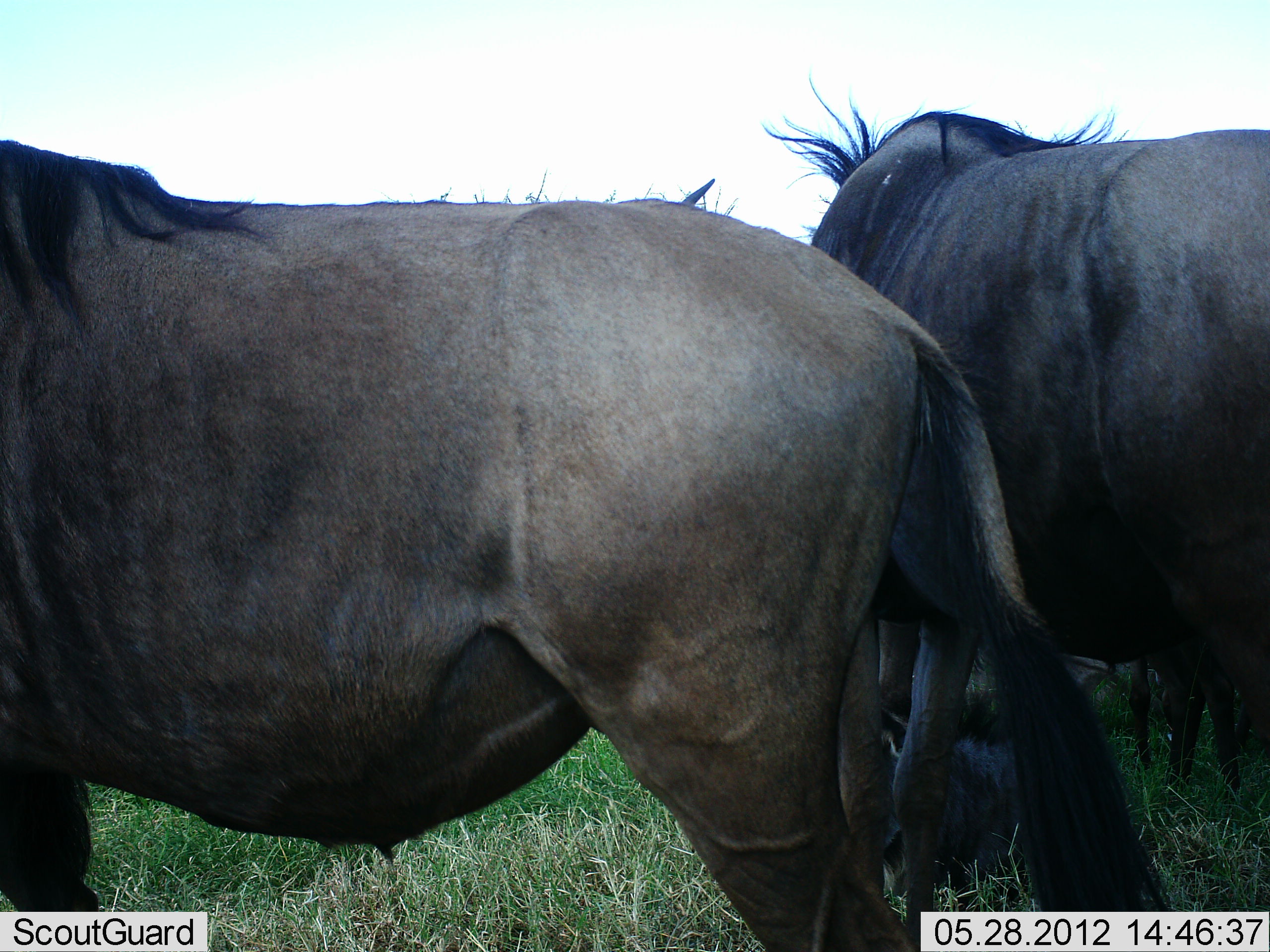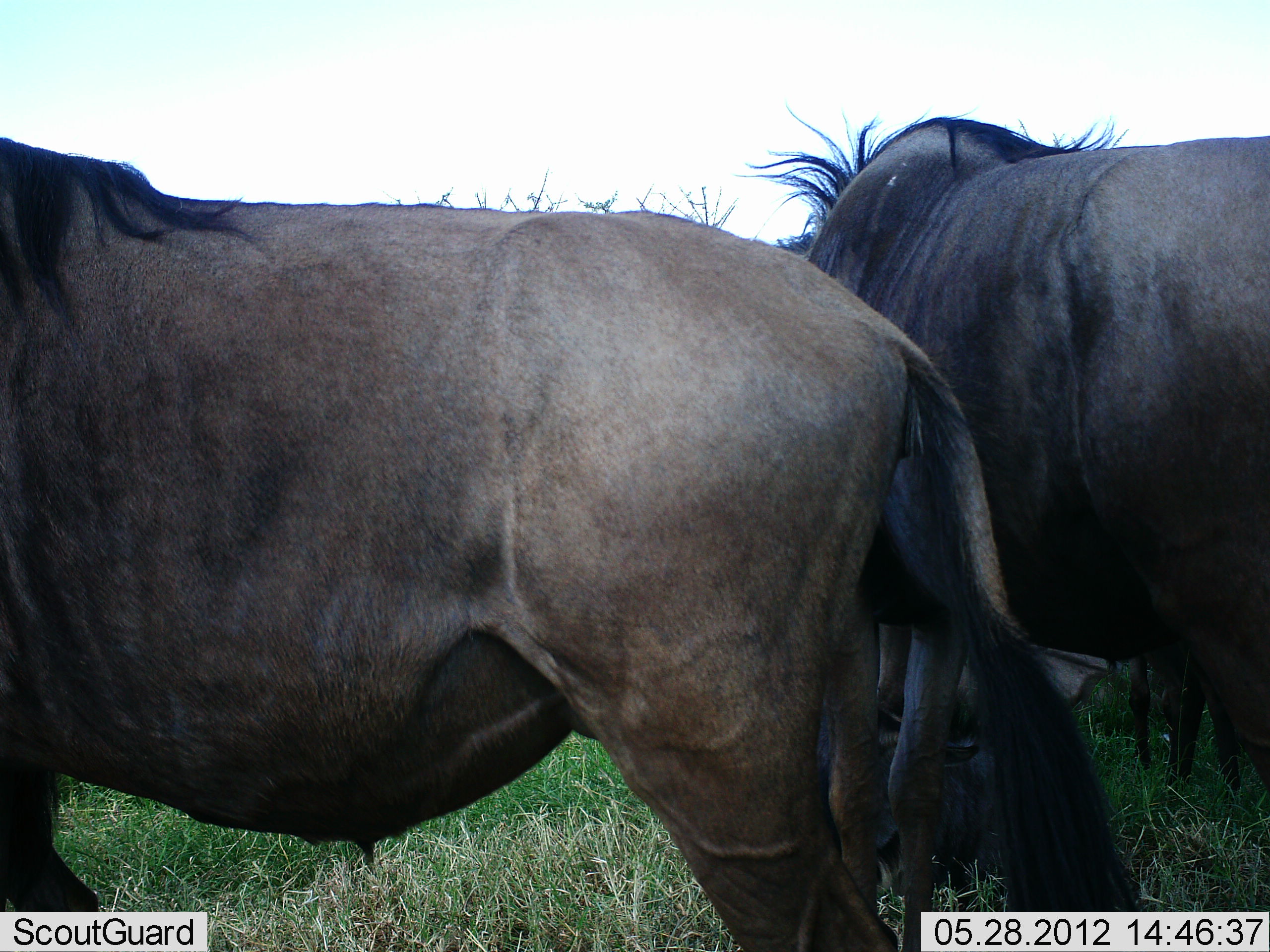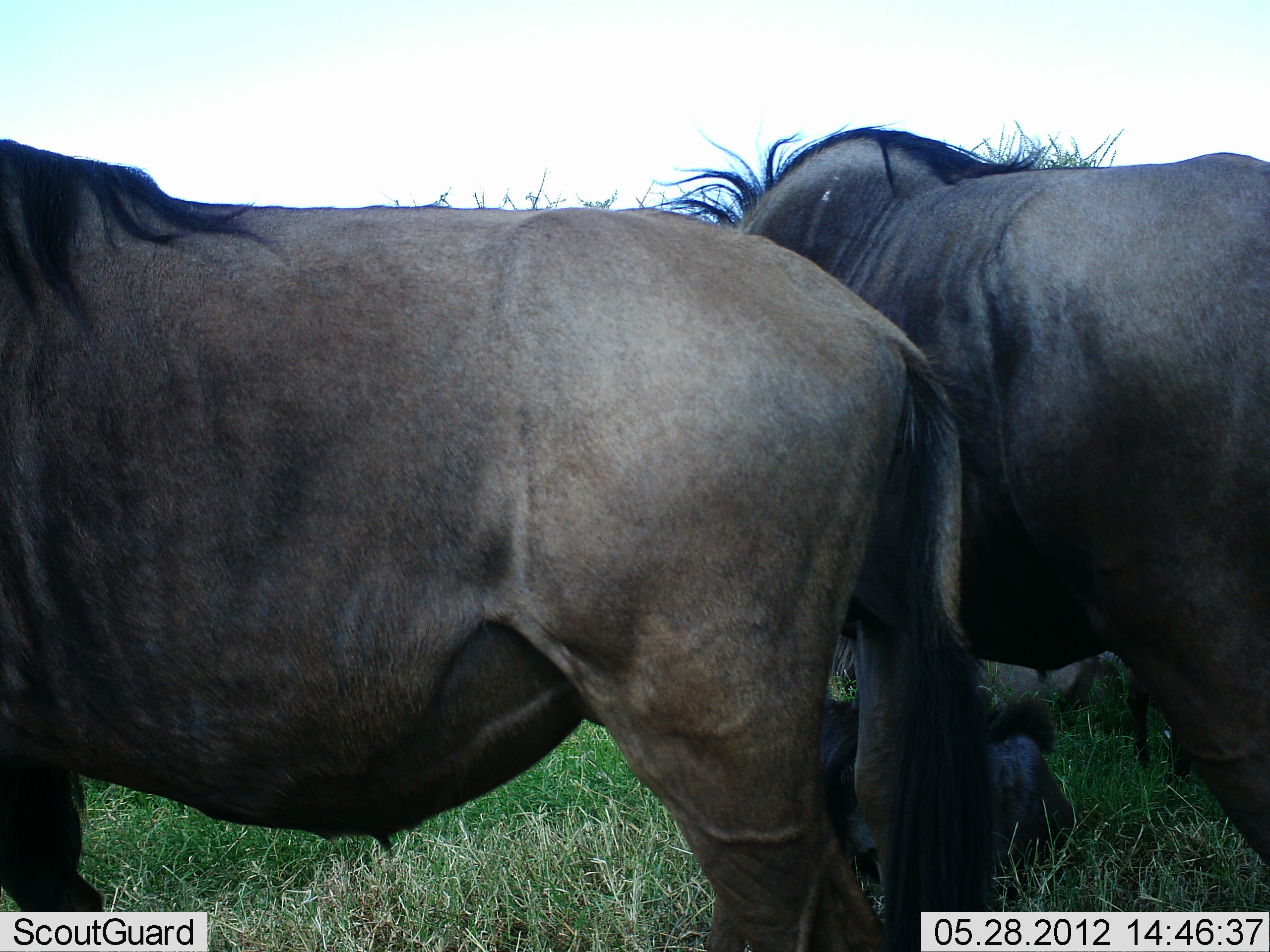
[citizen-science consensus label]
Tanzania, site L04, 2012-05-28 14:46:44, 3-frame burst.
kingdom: Animalia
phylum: Chordata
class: Mammalia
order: Artiodactyla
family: Bovidae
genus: Connochaetes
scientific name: Connochaetes taurinus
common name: blue wildebeest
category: wildebeest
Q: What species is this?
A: Wildebeest (blue wildebeest) (Connochaetes taurinus).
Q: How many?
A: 2.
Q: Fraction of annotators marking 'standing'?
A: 100%.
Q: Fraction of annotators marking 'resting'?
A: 40%.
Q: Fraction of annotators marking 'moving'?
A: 0%.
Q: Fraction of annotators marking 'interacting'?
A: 0%.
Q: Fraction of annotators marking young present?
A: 10%.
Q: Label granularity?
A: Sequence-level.